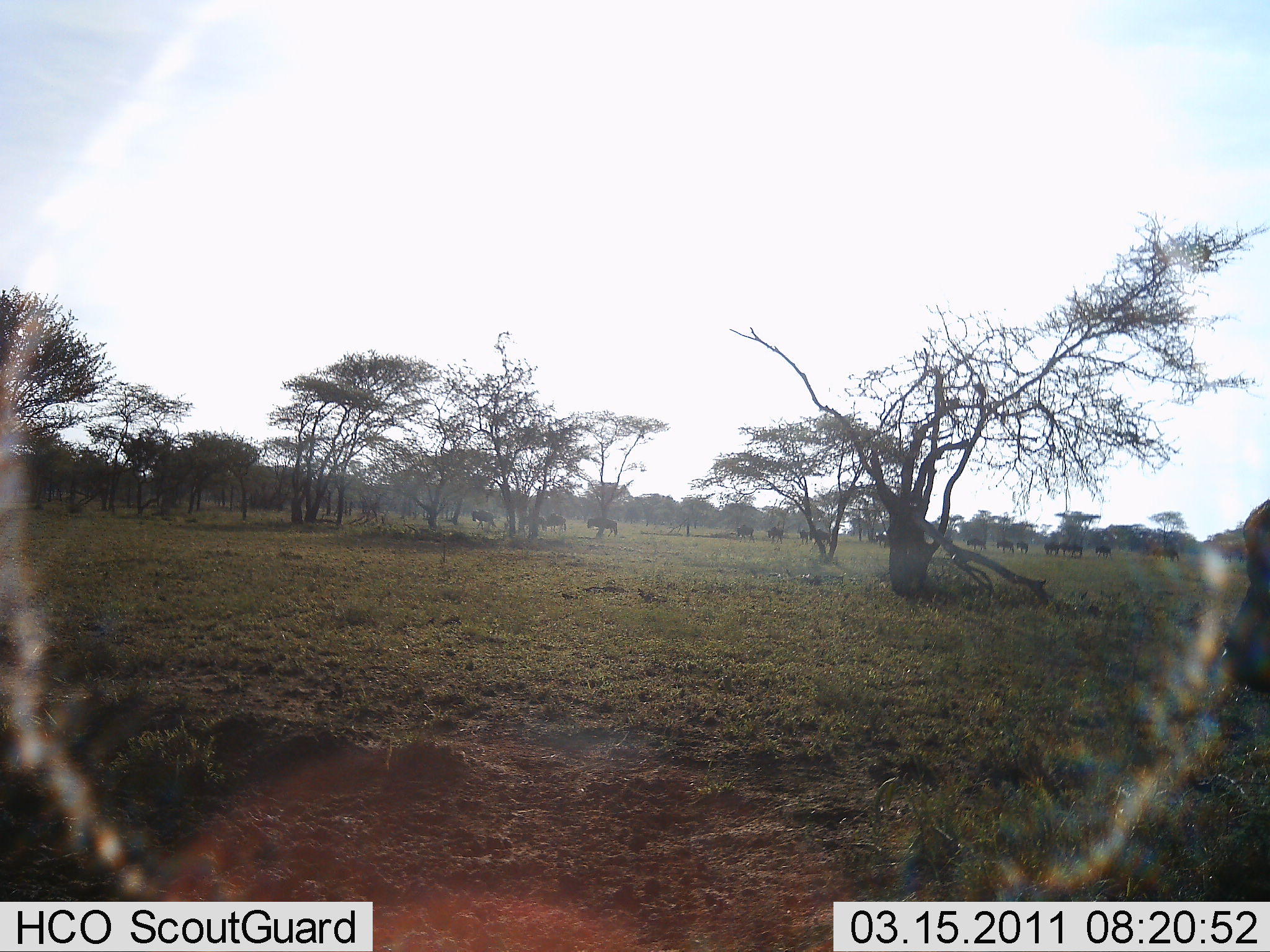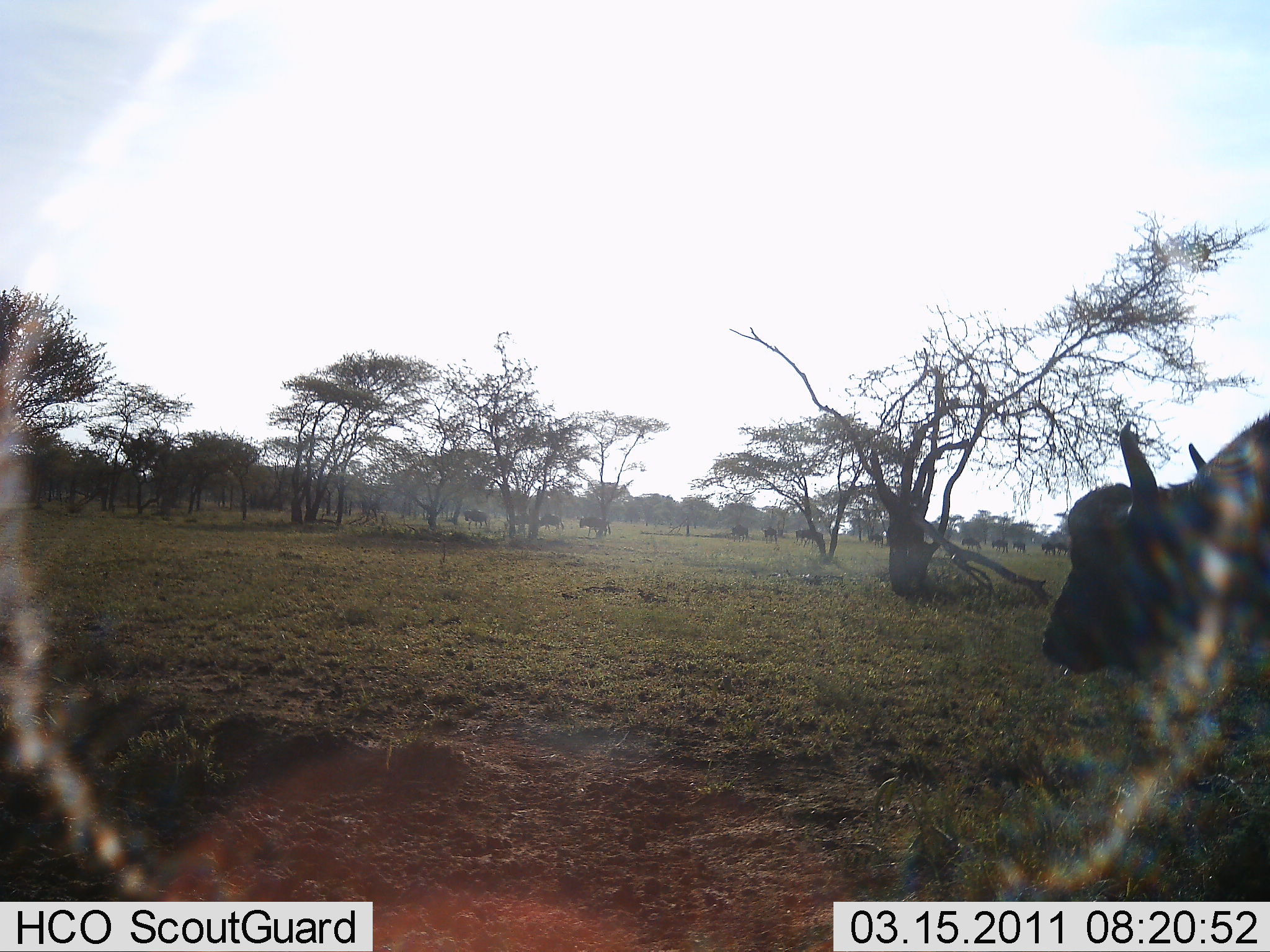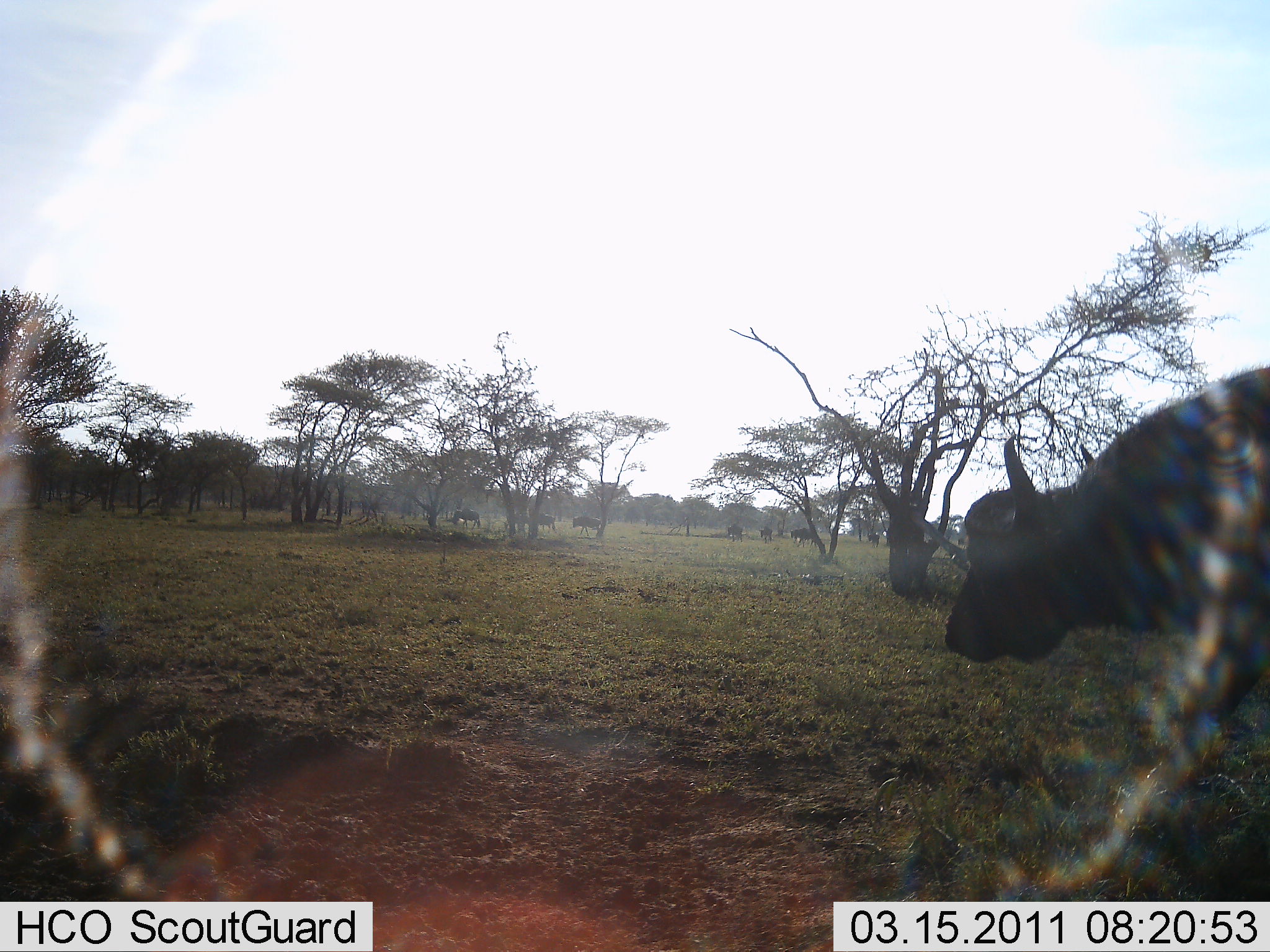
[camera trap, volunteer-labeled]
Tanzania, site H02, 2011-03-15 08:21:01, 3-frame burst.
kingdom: Animalia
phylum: Chordata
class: Mammalia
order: Artiodactyla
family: Bovidae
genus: Syncerus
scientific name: Syncerus caffer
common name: cape buffalo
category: buffalo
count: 6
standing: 21%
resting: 0%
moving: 93%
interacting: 0%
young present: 0%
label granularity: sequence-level